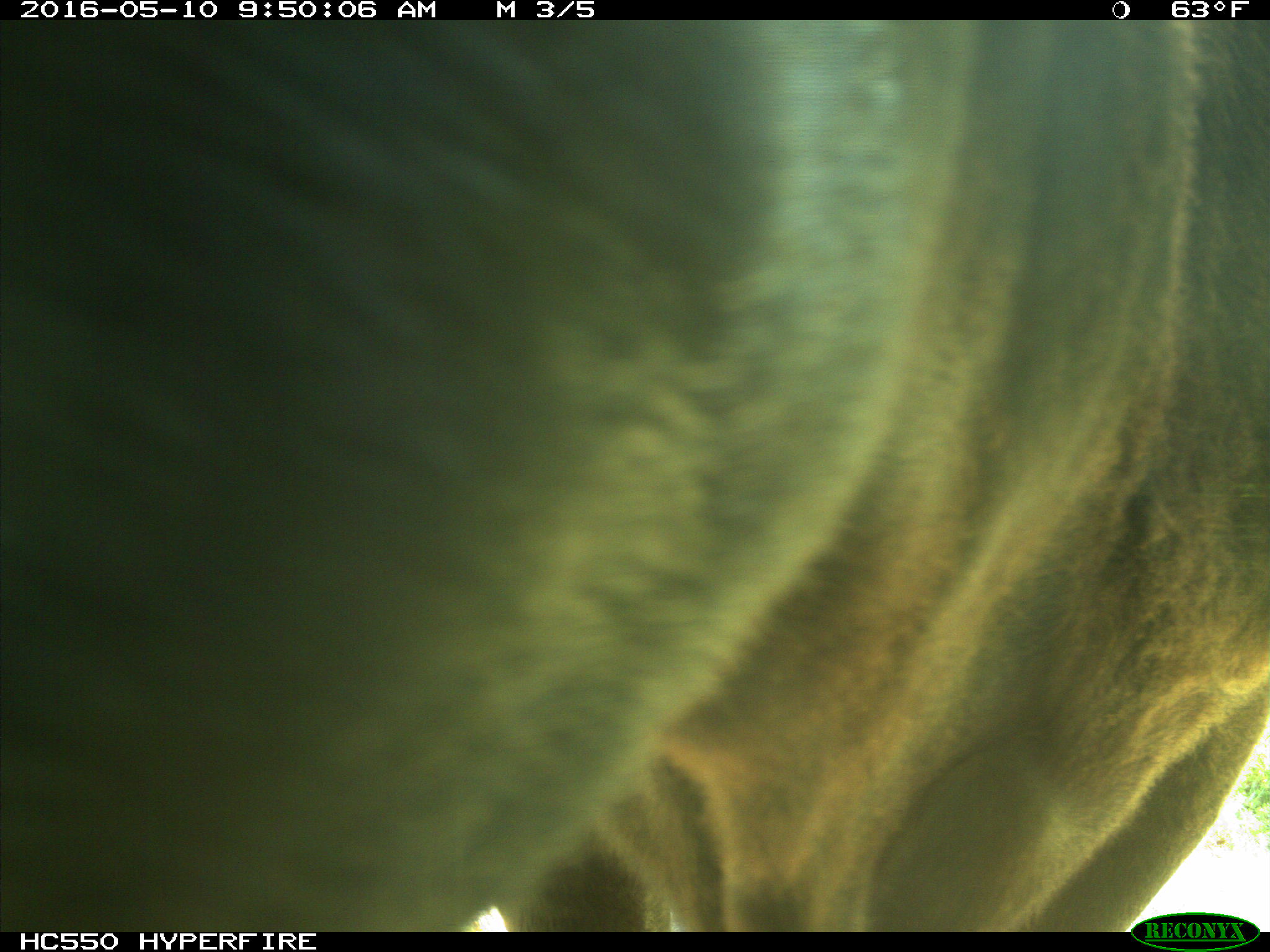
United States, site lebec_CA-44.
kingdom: Animalia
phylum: Chordata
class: Mammalia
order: Artiodactyla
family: Bovidae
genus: Bos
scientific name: Bos taurus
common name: domestic cow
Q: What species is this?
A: Bos taurus (domestic cow).